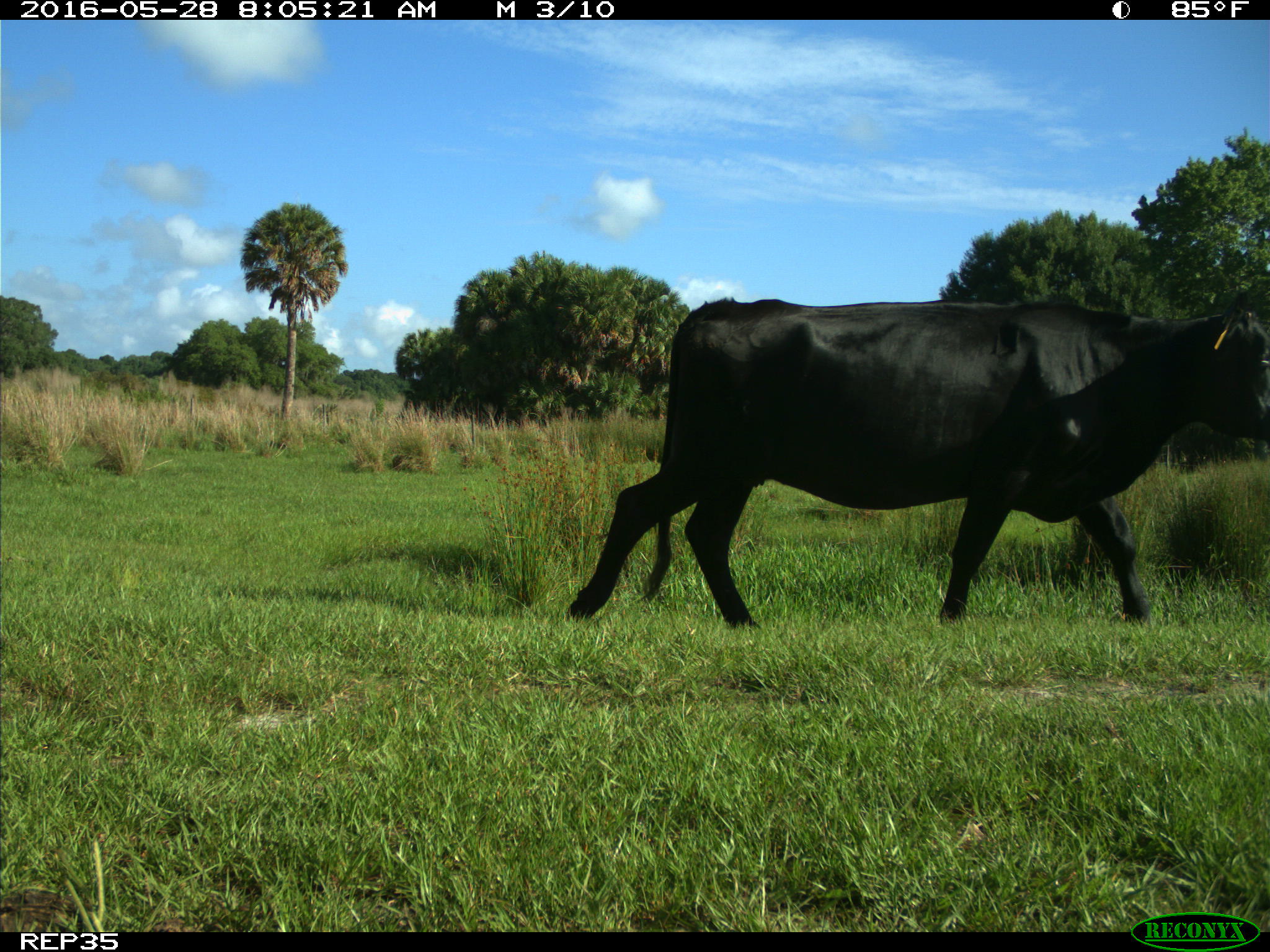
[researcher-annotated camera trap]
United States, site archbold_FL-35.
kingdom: Animalia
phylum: Chordata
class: Mammalia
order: Artiodactyla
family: Bovidae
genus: Bos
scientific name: Bos taurus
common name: domestic cow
Bos taurus (domestic cow).